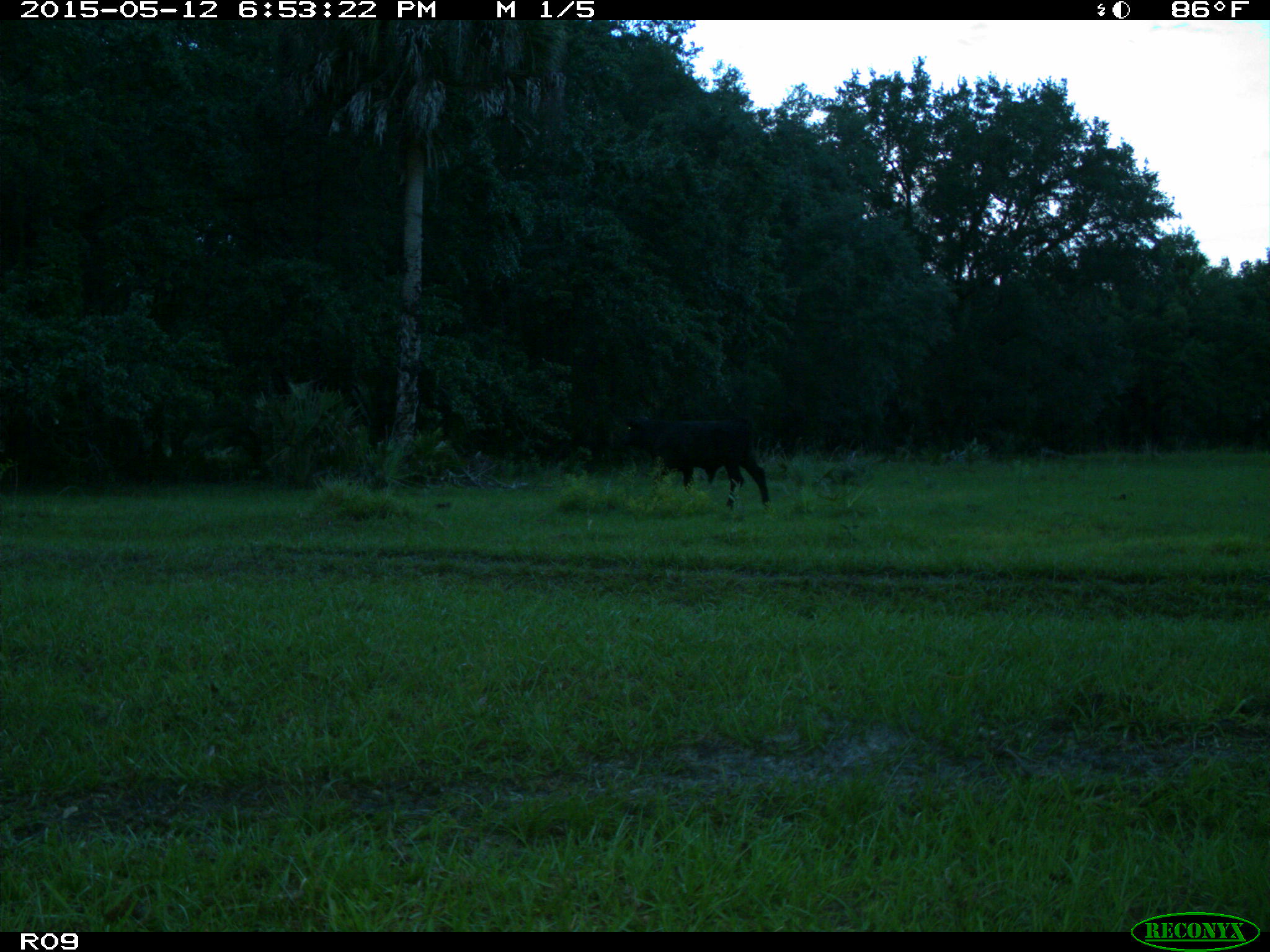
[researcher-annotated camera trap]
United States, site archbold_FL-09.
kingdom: Animalia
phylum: Chordata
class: Mammalia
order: Artiodactyla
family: Bovidae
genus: Bos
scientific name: Bos taurus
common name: domestic cow